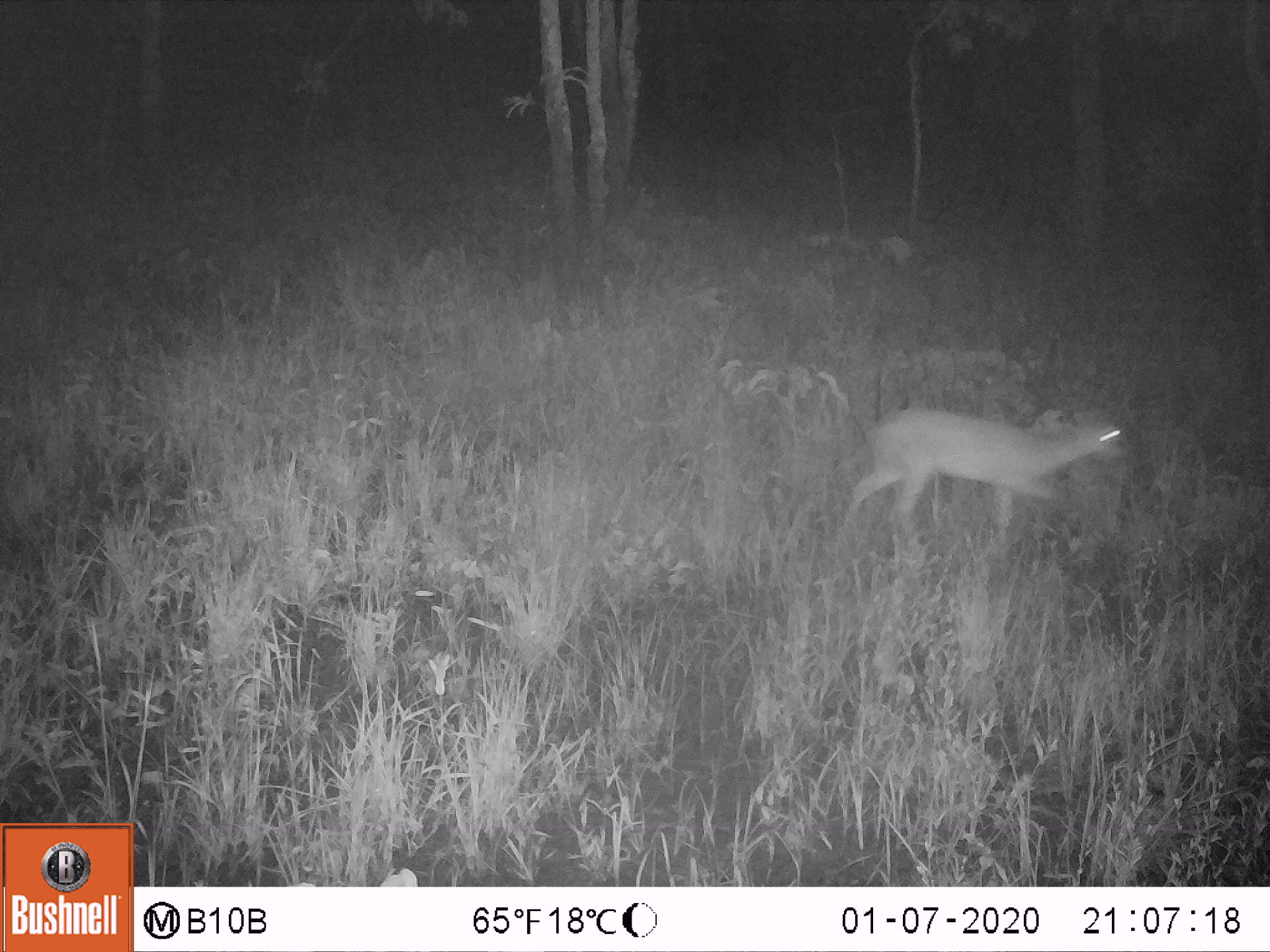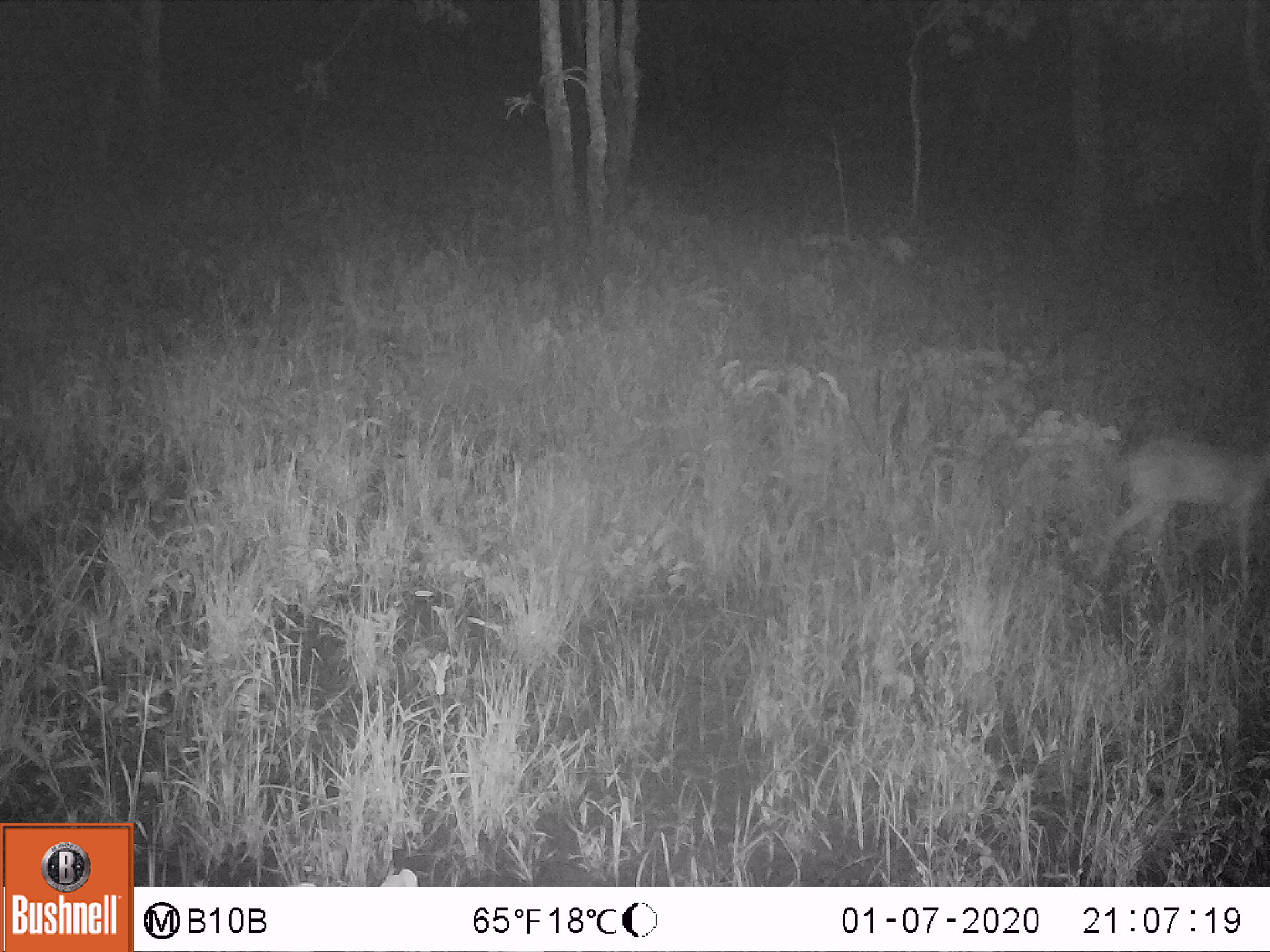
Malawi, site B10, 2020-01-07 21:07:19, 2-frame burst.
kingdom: Animalia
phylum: Chordata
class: Mammalia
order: Artiodactyla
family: Bovidae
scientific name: Antilopinae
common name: small antelope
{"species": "small antelope (Antilopinae)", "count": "1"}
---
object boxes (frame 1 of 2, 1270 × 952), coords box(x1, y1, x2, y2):
small antelope: box(841, 402, 1131, 550)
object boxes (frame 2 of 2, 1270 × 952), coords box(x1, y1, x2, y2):
small antelope: box(1094, 429, 1262, 580)